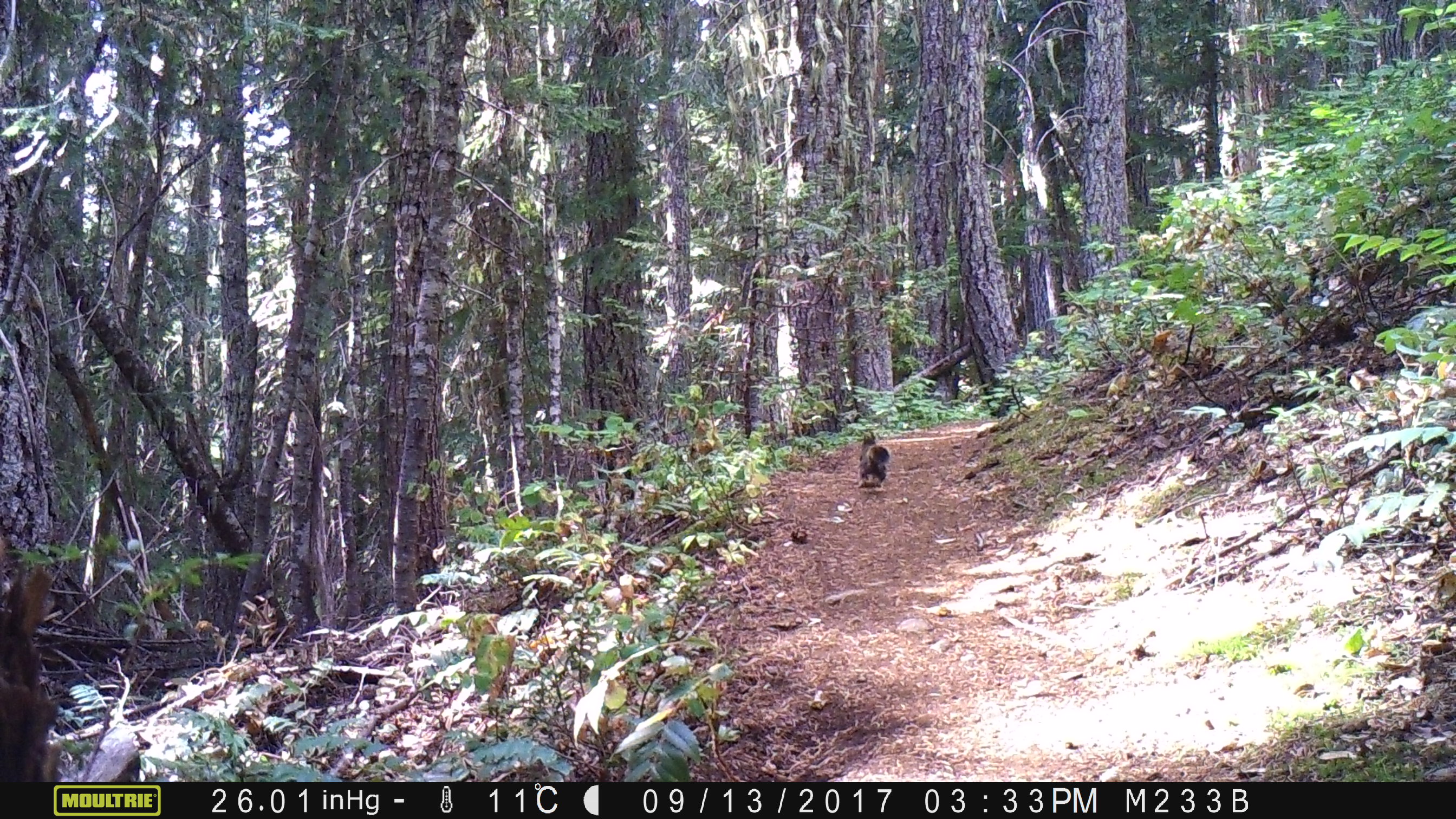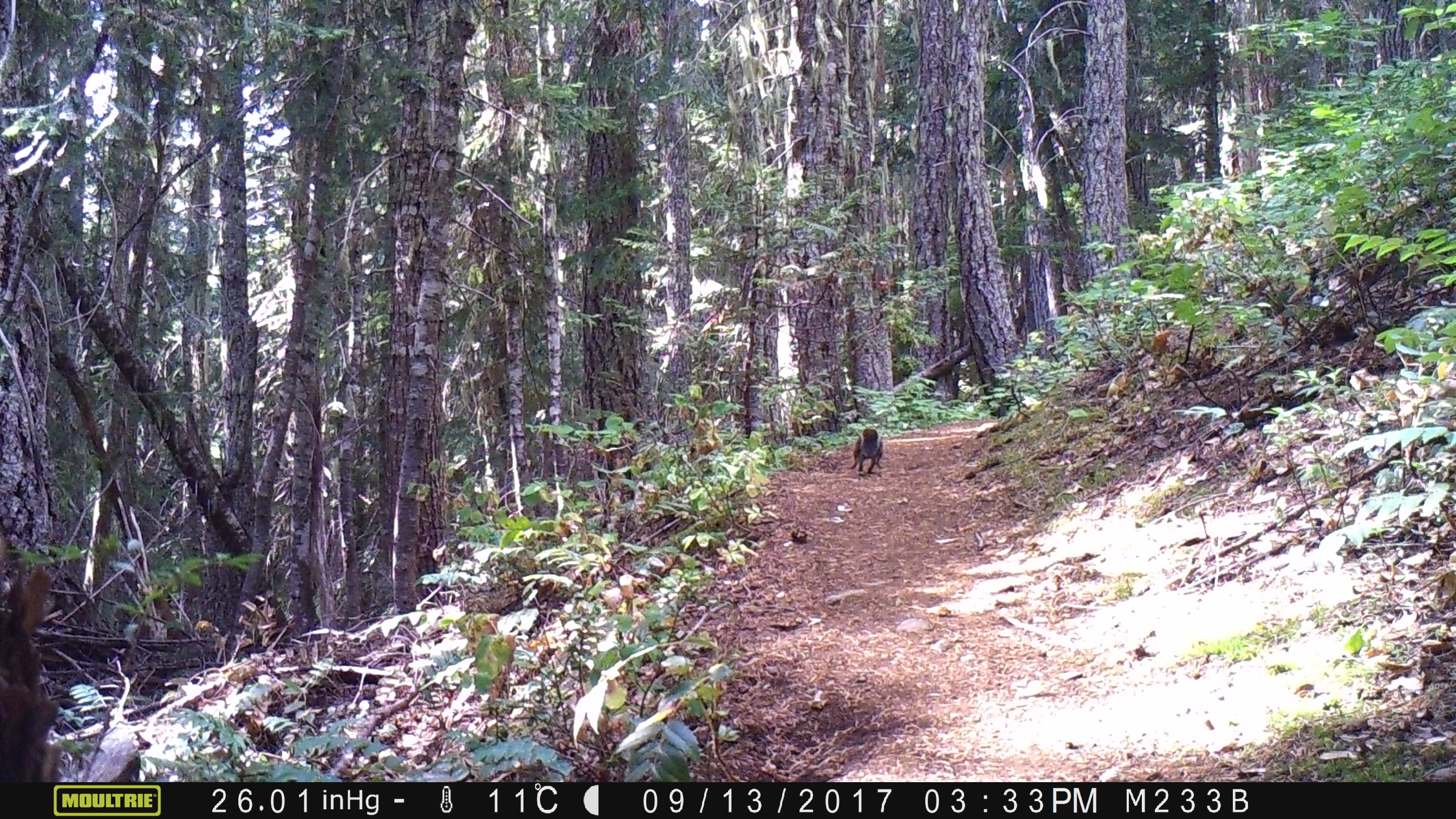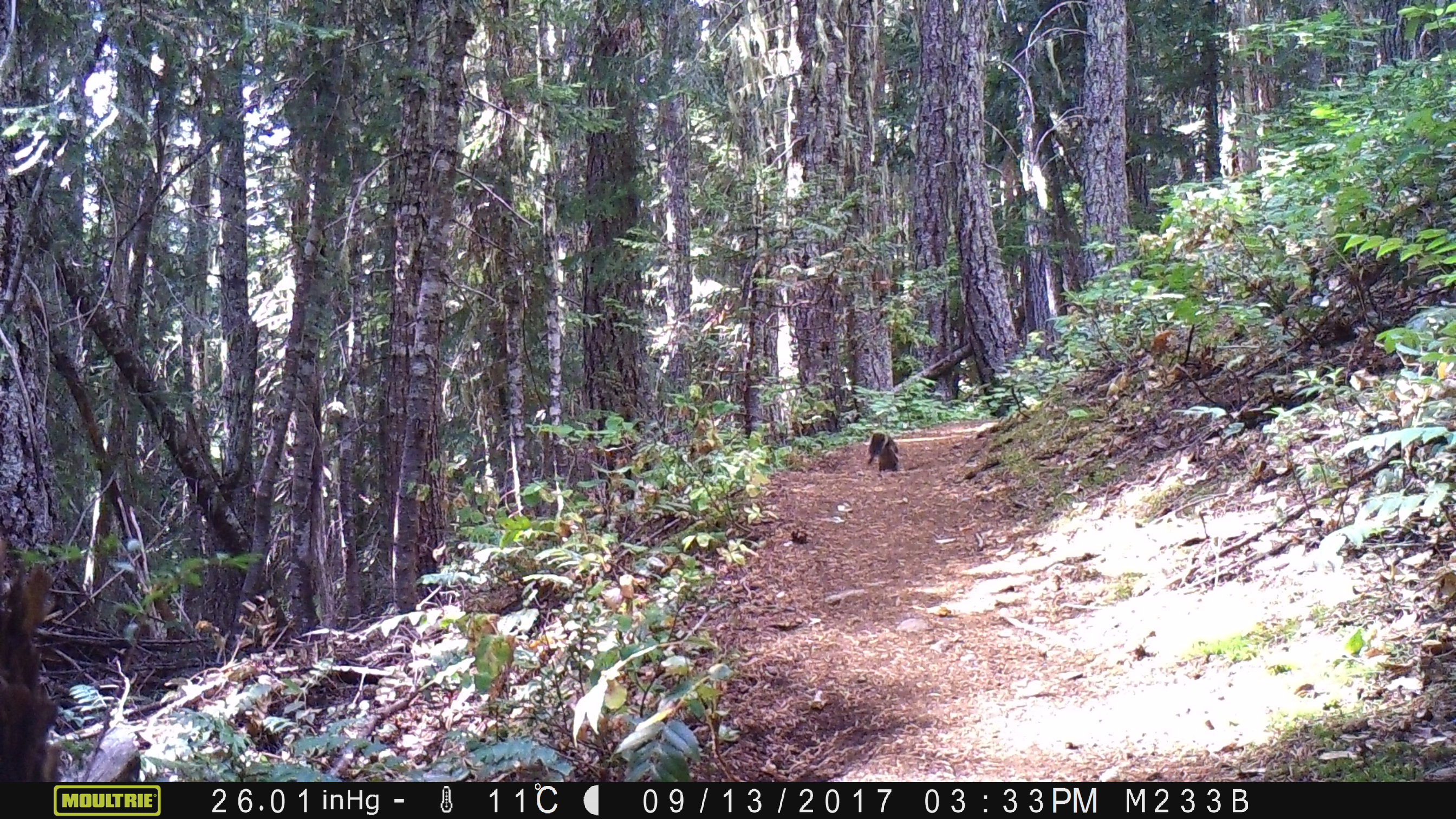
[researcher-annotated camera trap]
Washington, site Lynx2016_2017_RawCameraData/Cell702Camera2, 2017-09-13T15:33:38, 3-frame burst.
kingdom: Animalia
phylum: Chordata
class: Mammalia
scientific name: Mammalia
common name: small mammal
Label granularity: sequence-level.